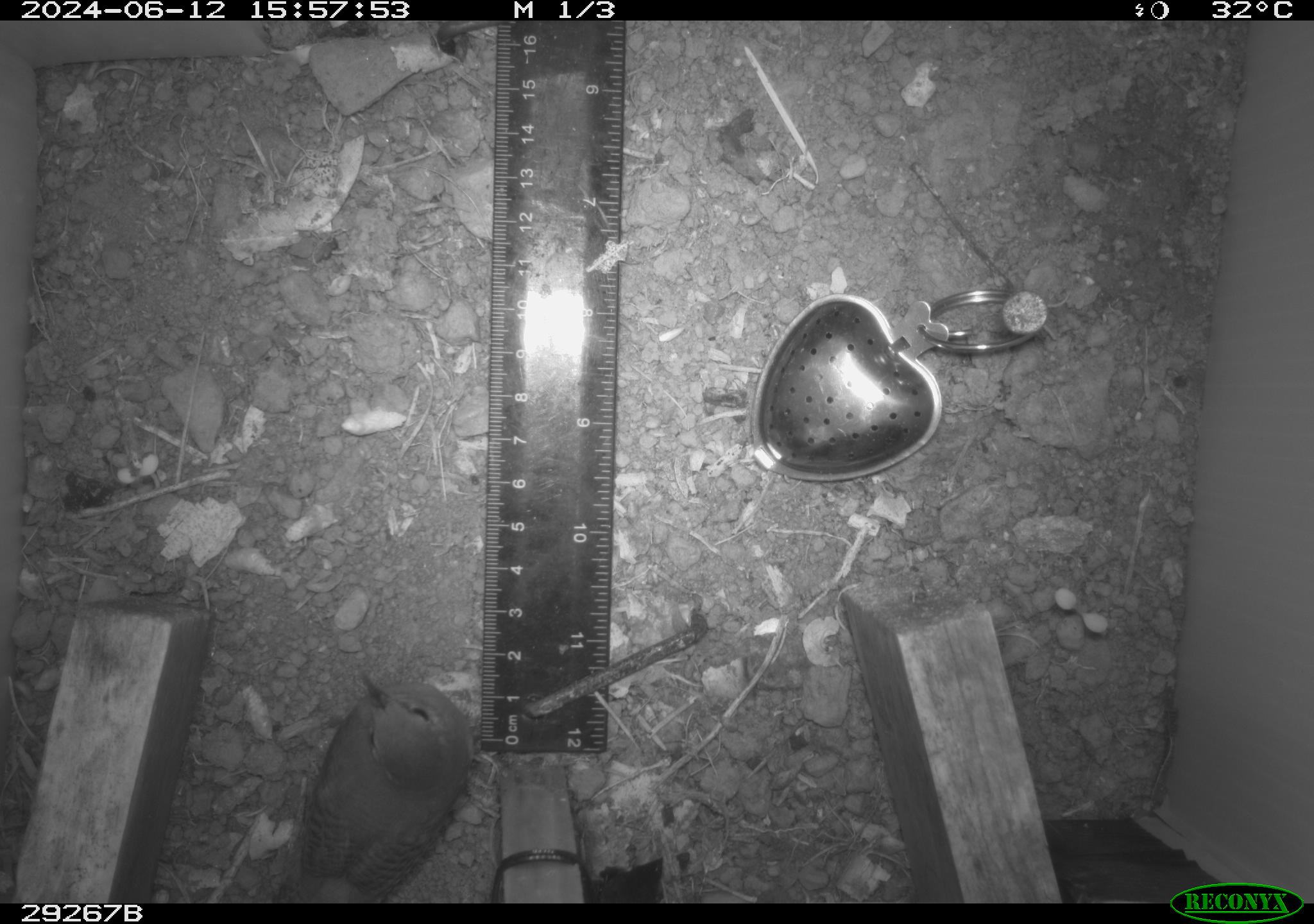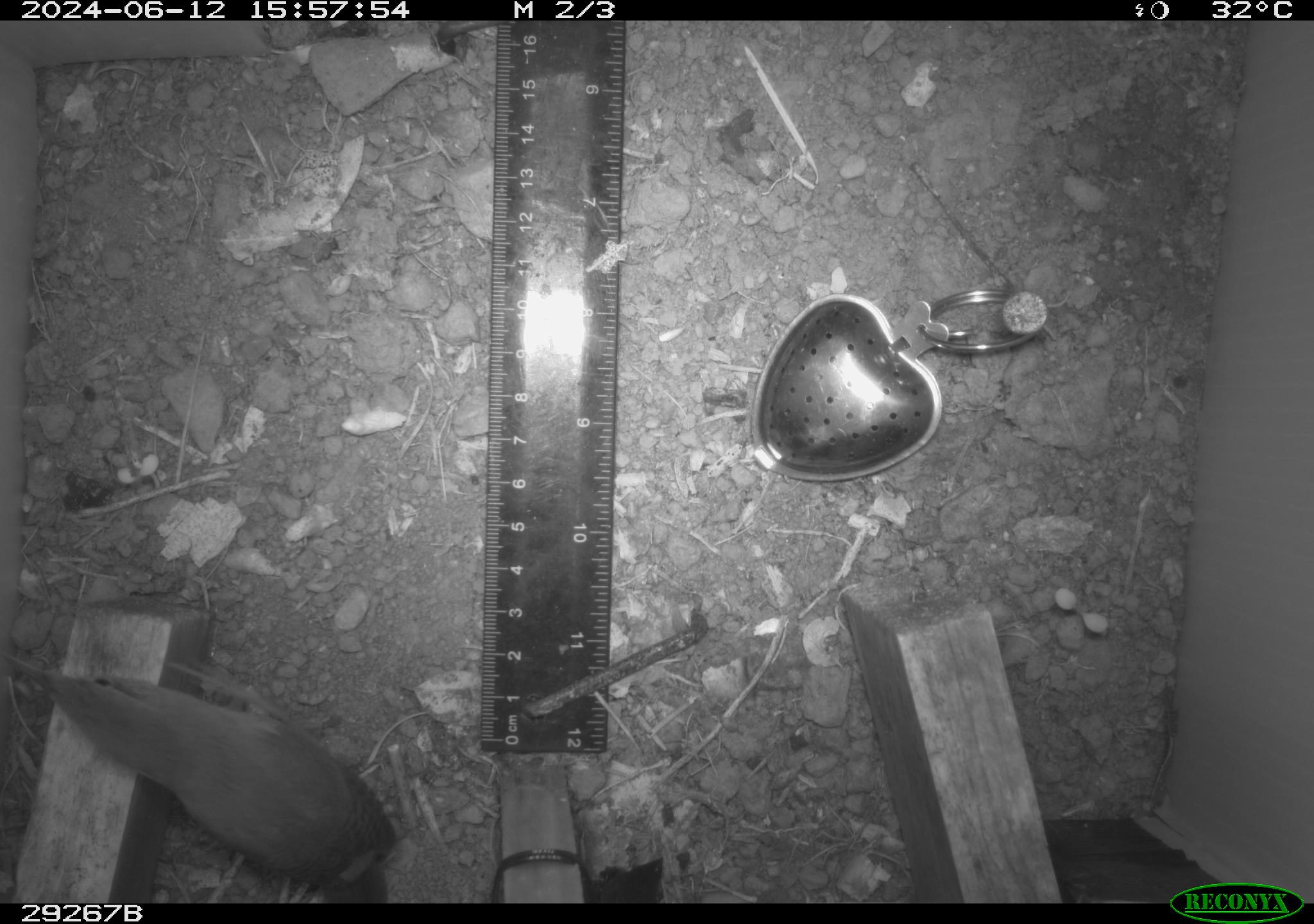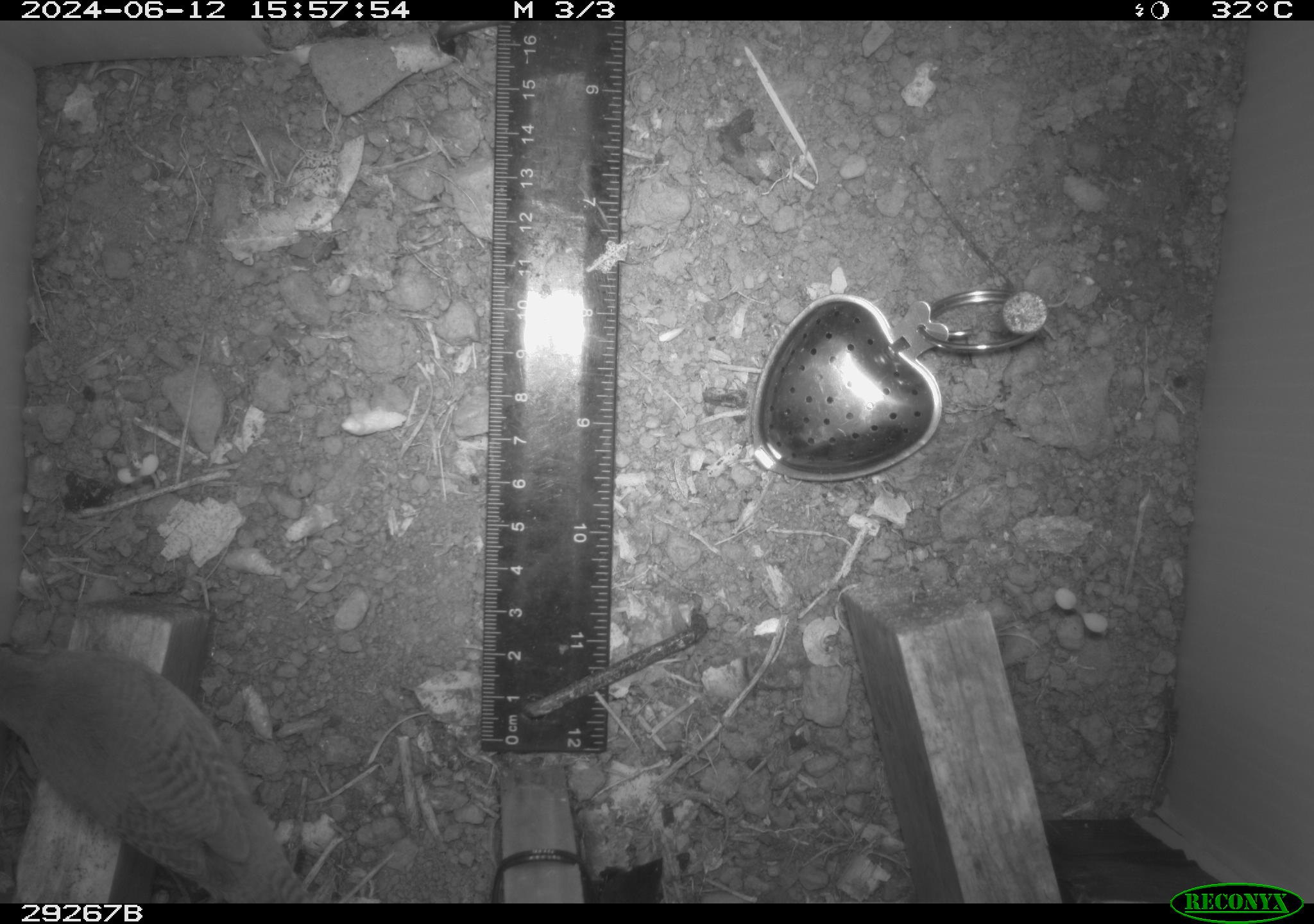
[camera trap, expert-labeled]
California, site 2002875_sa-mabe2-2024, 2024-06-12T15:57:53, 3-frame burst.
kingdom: Animalia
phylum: Chordata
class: Aves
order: Passeriformes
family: Troglodytidae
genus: Troglodytes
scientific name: Troglodytes aedon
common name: house wren